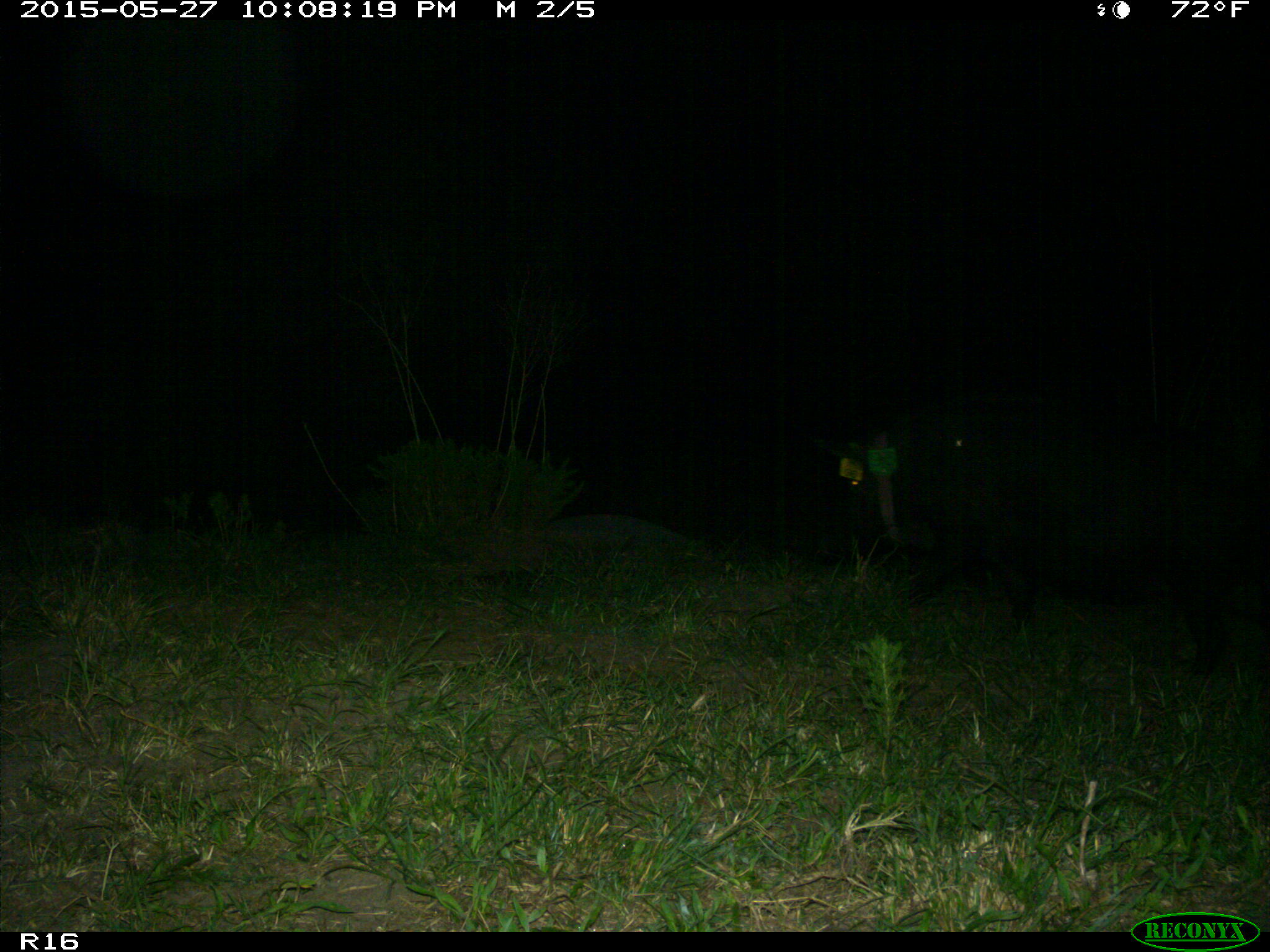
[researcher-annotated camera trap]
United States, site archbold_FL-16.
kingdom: Animalia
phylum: Chordata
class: Mammalia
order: Artiodactyla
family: Suidae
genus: Sus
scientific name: Sus scrofa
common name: wild boar